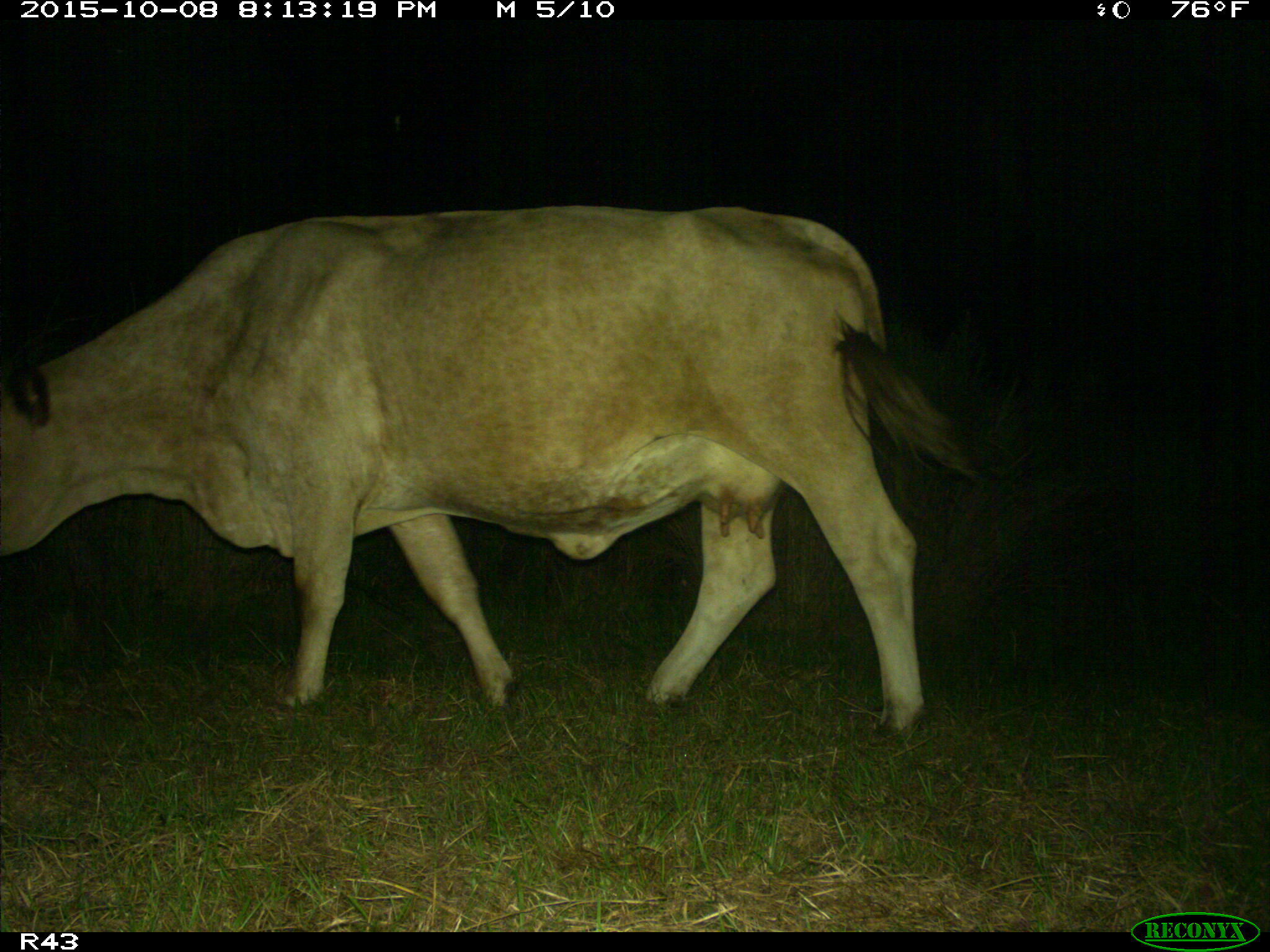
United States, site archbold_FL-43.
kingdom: Animalia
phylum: Chordata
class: Mammalia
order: Artiodactyla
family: Bovidae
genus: Bos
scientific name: Bos taurus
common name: domestic cow